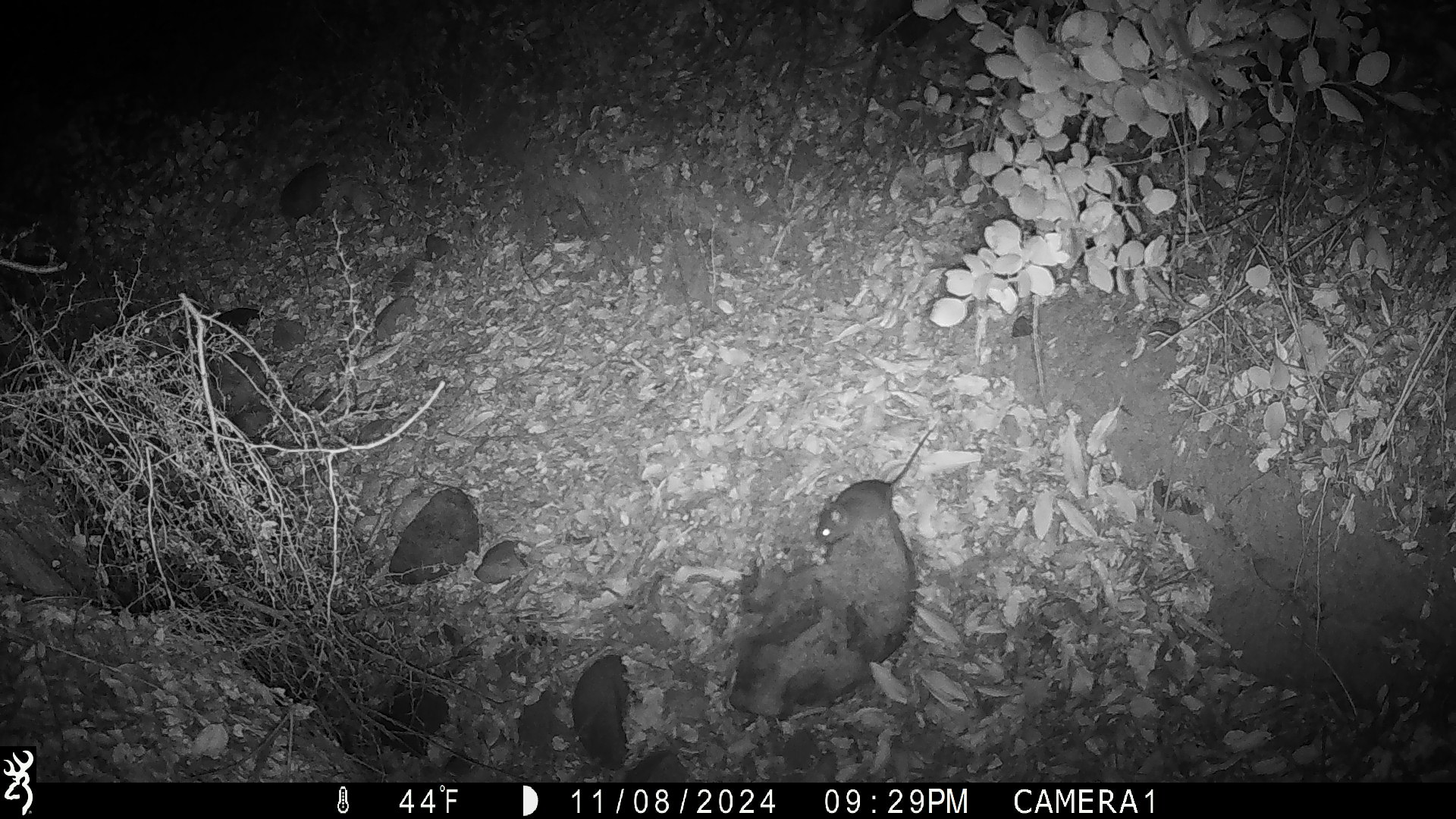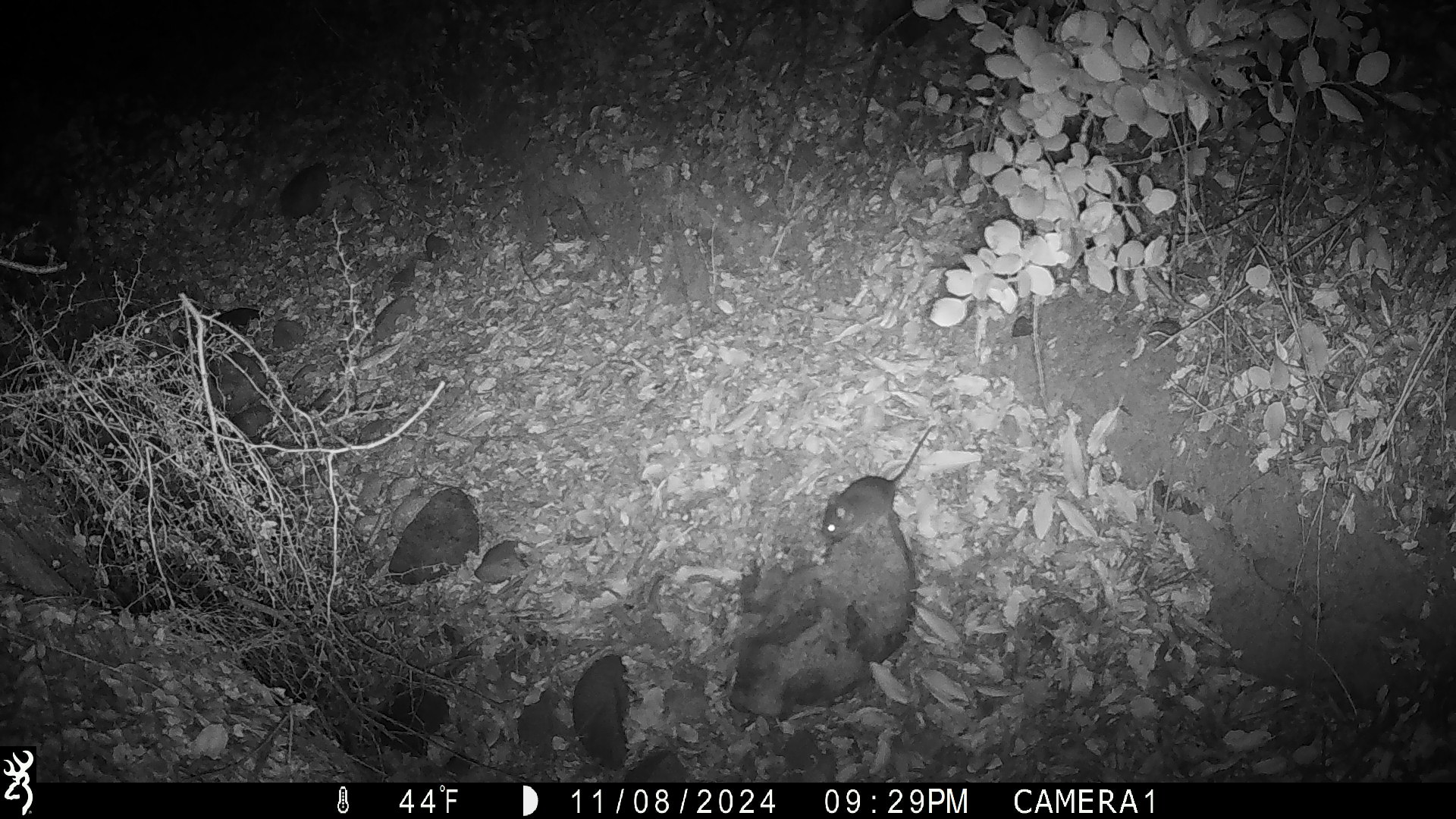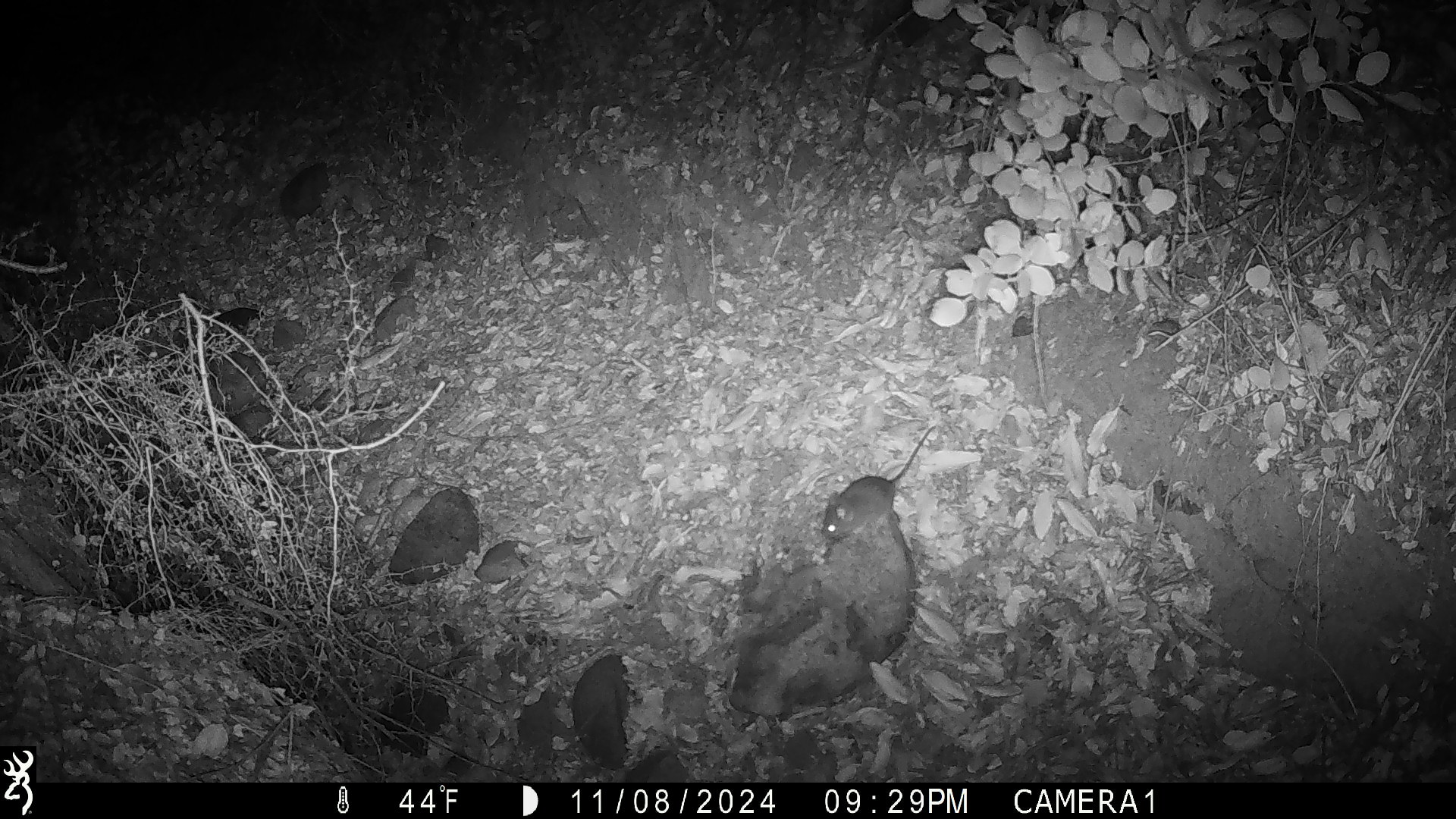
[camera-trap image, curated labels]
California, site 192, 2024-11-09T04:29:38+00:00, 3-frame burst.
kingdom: Animalia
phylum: Chordata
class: Mammalia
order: Rodentia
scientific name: Rodentia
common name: mouse or rat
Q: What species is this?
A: Mouse or rat (Rodentia).